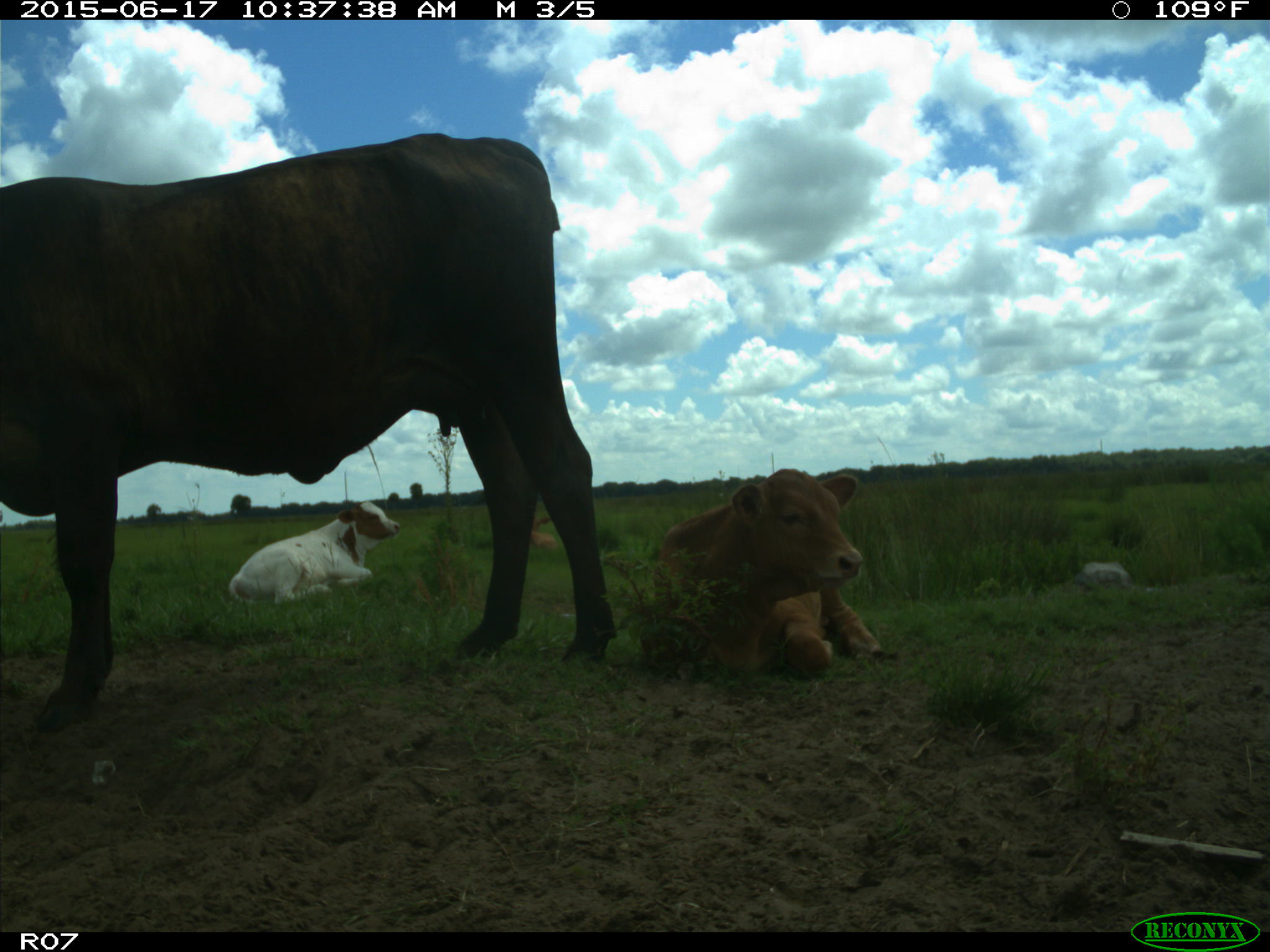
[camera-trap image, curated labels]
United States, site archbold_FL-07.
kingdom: Animalia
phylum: Chordata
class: Mammalia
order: Artiodactyla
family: Bovidae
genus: Bos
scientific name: Bos taurus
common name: domestic cow